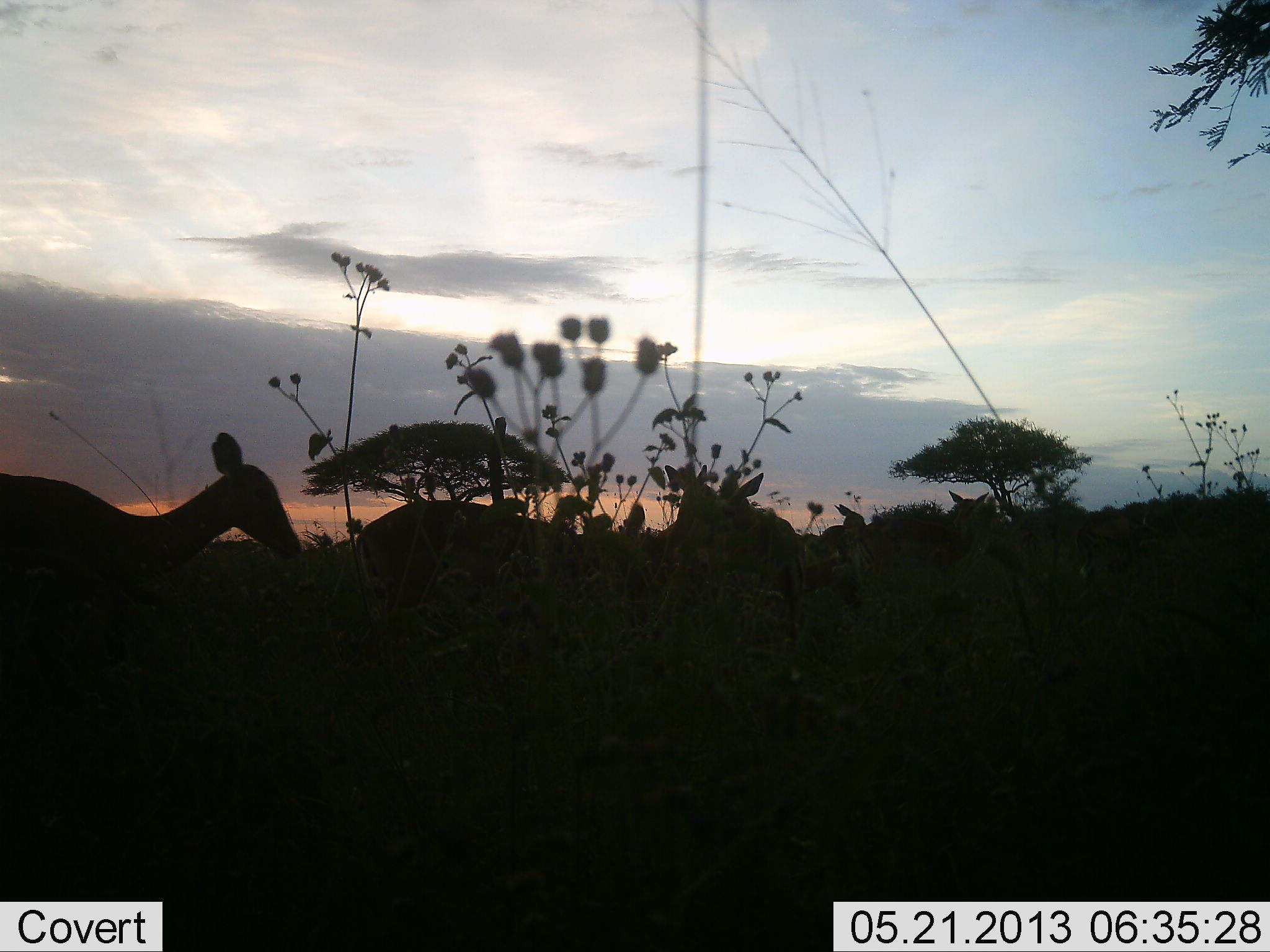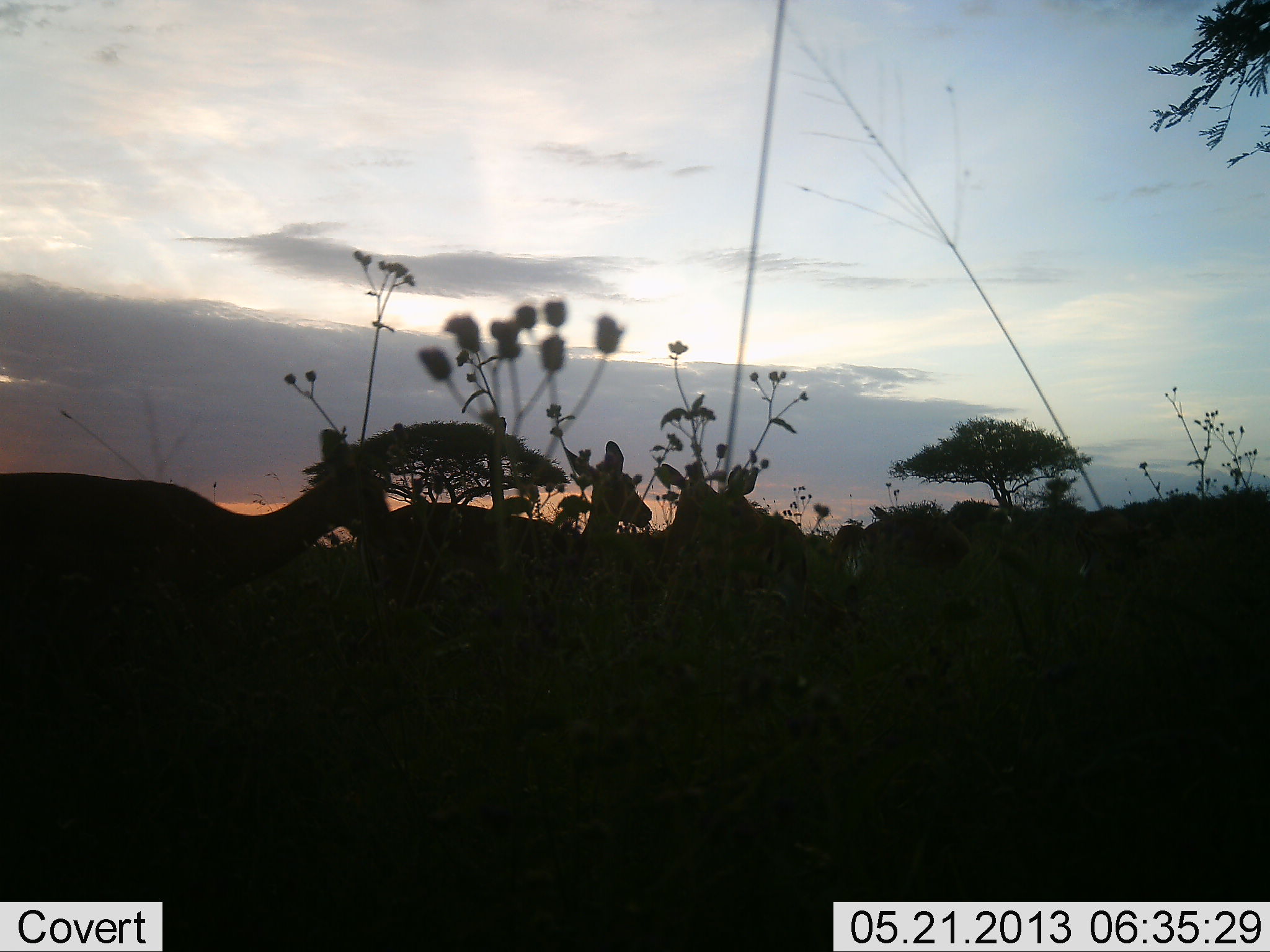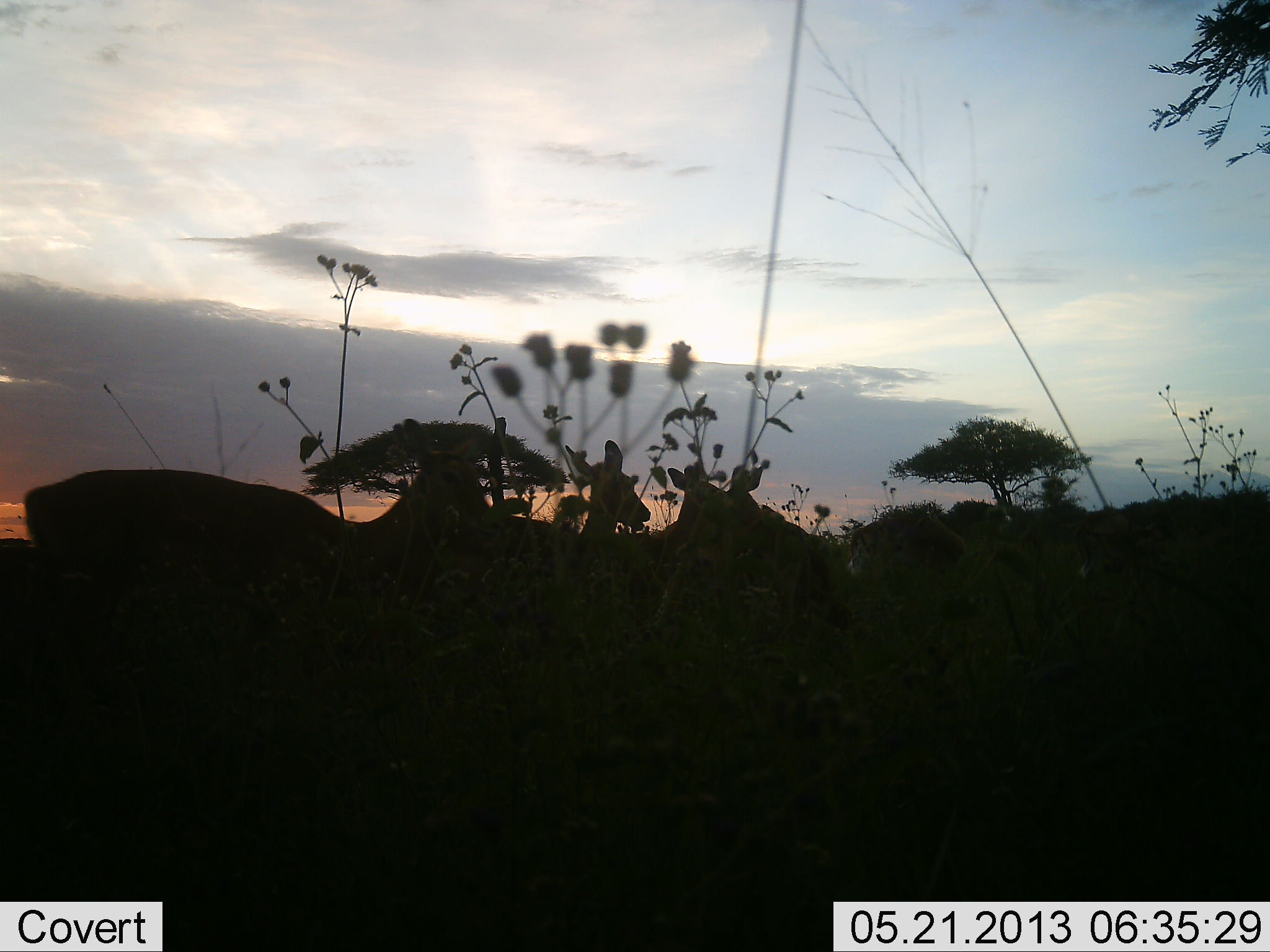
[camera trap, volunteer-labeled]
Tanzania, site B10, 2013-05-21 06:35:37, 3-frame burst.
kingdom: Animalia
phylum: Chordata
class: Mammalia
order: Artiodactyla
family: Bovidae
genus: Aepyceros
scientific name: Aepyceros melampus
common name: impala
Impala (Aepyceros melampus), count 5. Behavior (volunteer vote fractions): standing 45%, resting 0%, moving 82%, interacting 0%. Young present (vote fraction): 0%. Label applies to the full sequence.